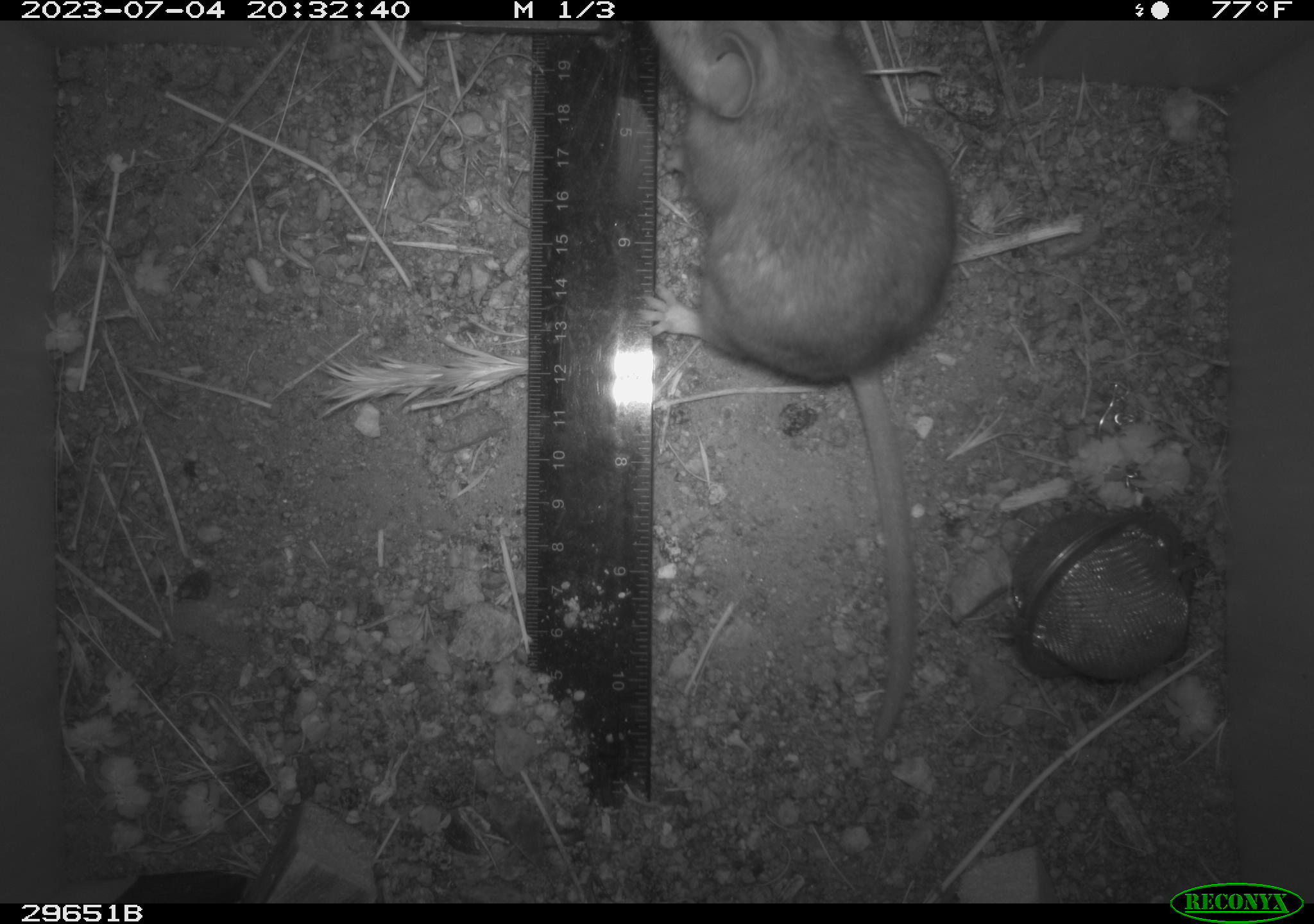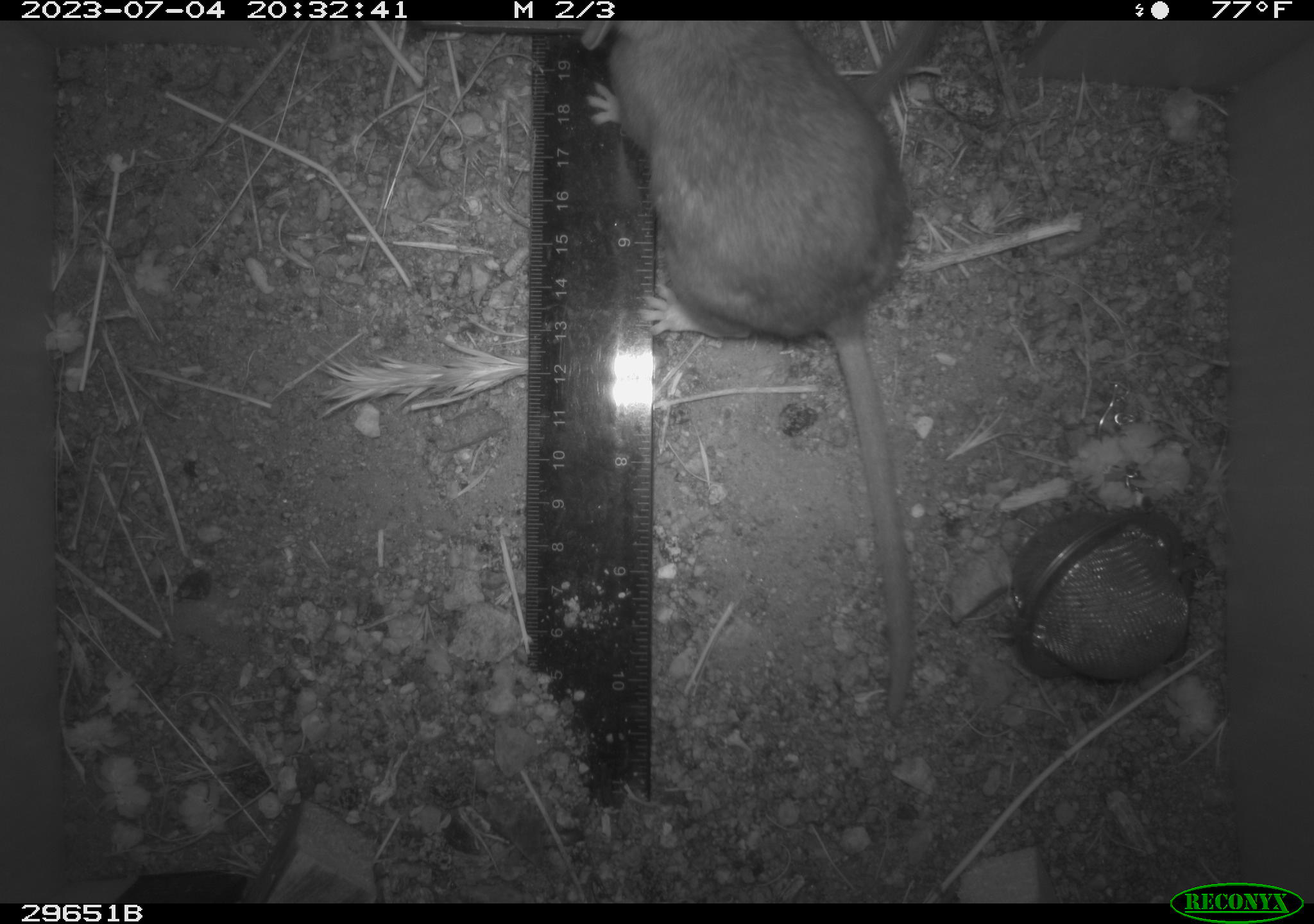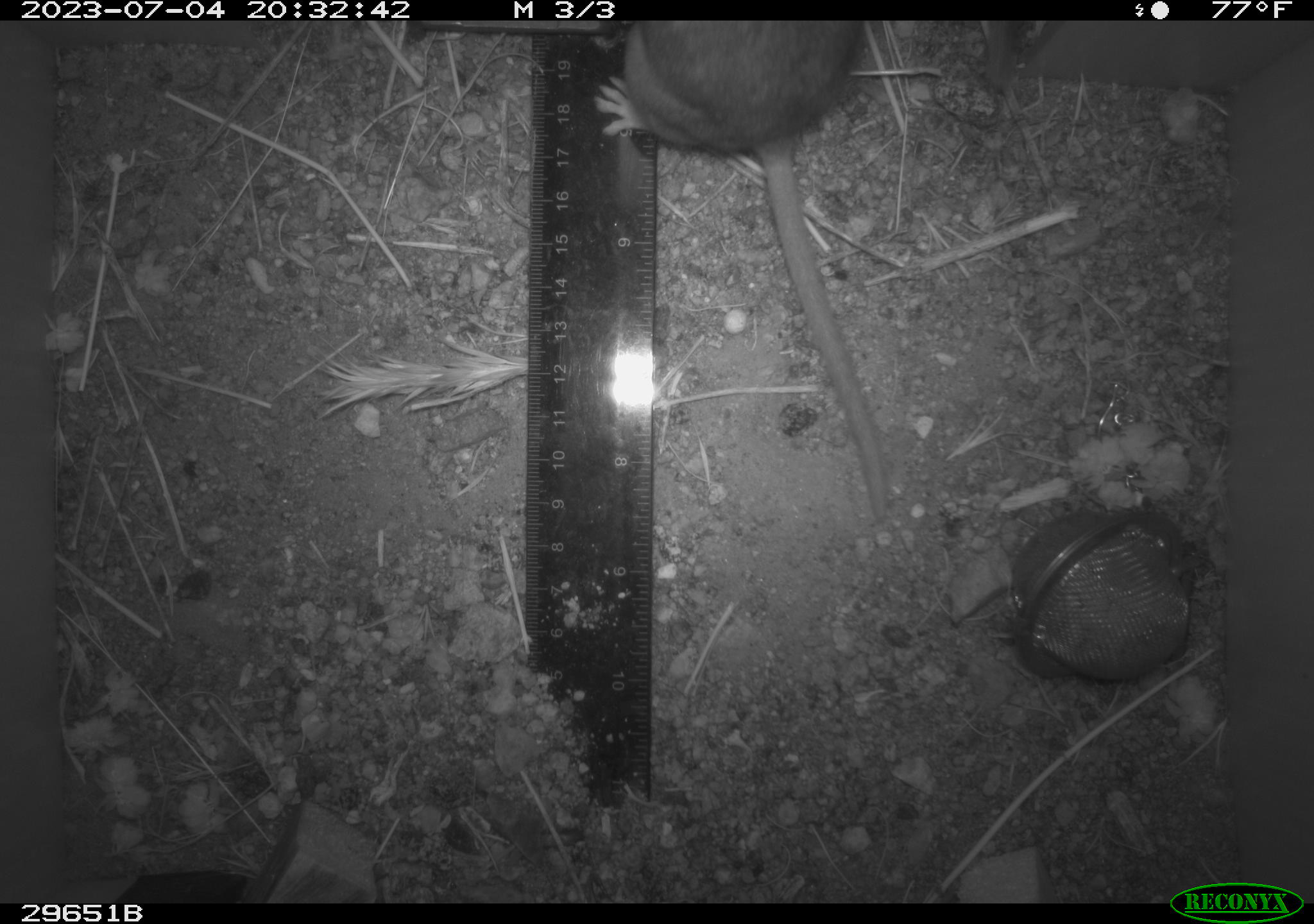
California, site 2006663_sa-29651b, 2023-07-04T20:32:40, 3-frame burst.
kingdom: Animalia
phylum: Chordata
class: Mammalia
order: Rodentia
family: Cricetidae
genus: Neotoma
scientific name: Neotoma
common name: pack rat or woodrat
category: neotoma species